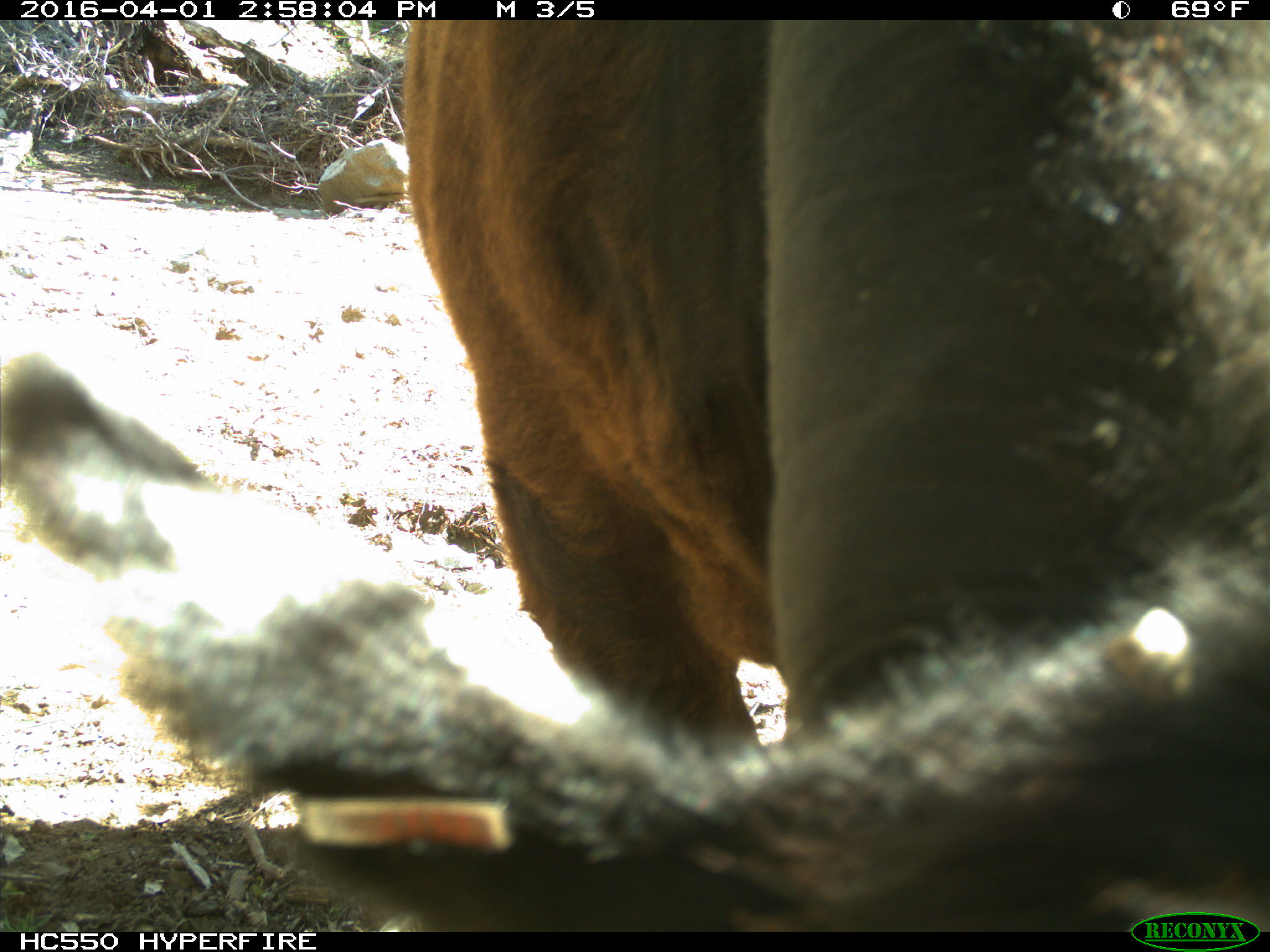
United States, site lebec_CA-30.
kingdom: Animalia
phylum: Chordata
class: Mammalia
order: Artiodactyla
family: Bovidae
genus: Bos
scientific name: Bos taurus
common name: domestic cow